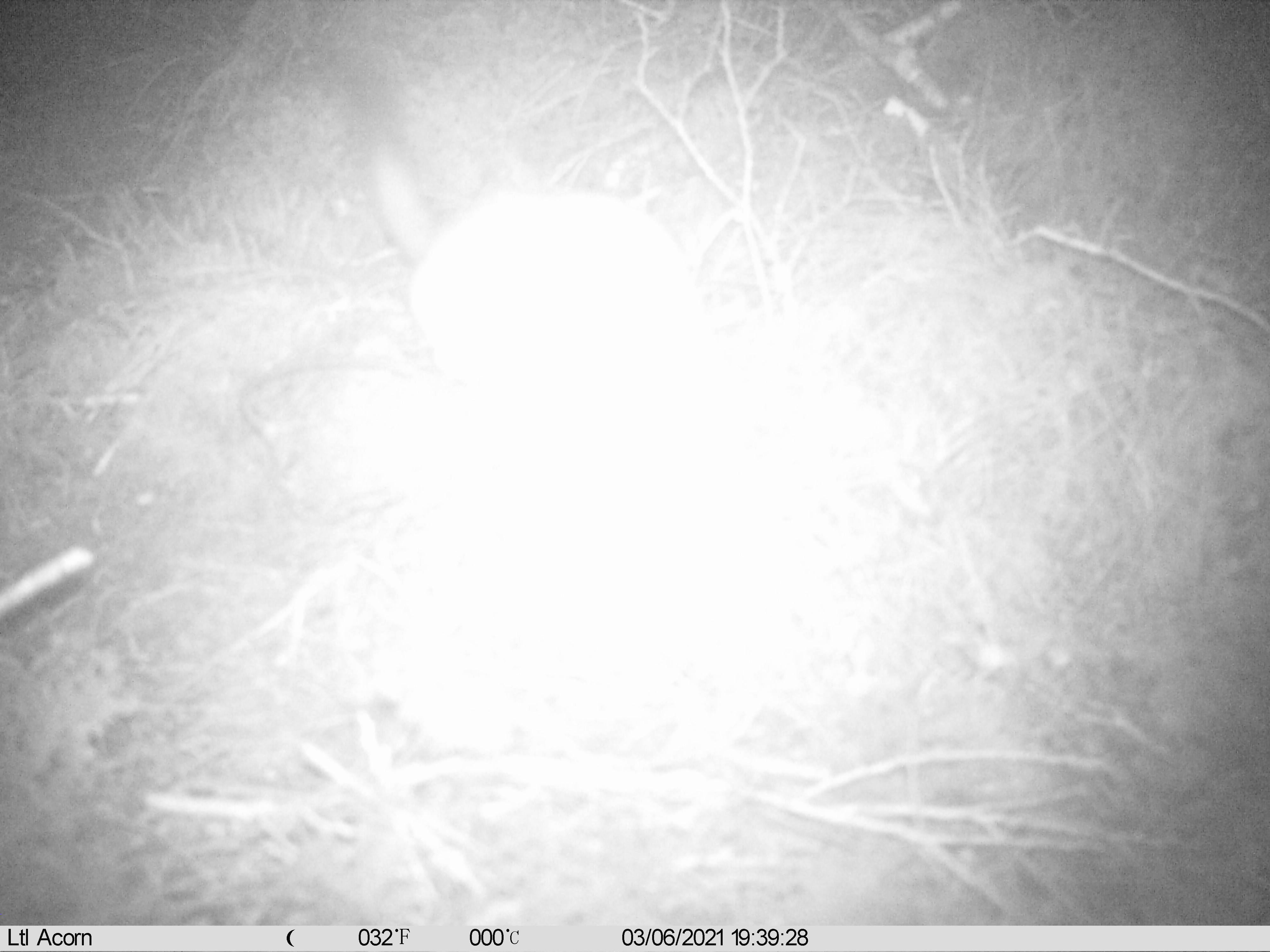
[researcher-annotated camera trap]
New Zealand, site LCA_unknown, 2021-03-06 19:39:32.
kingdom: Animalia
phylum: Chordata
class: Mammalia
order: Carnivora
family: Mustelidae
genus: Mustela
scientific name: Mustela erminea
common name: stoat